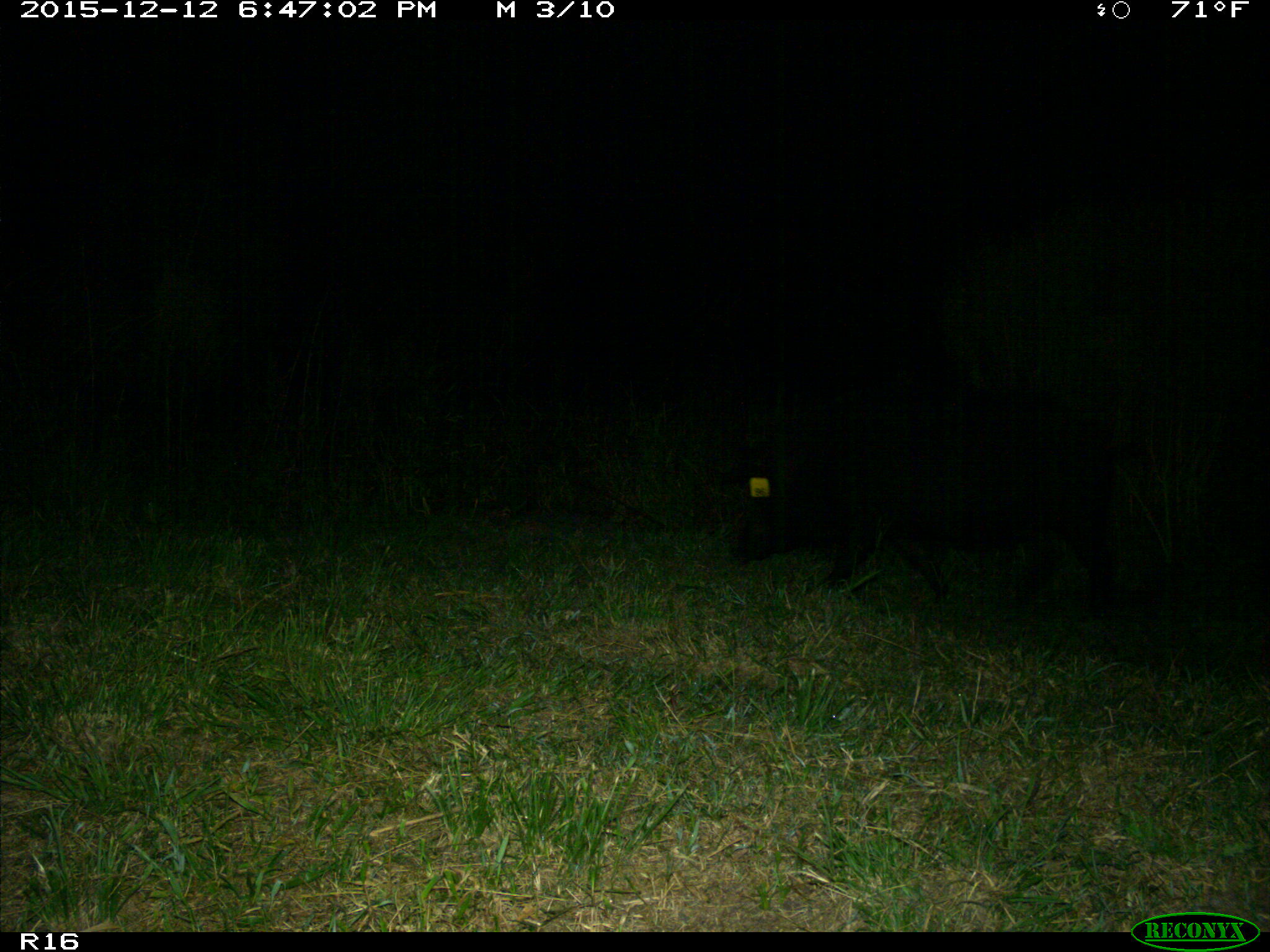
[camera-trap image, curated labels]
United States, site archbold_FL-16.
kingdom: Animalia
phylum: Chordata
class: Mammalia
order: Artiodactyla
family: Suidae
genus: Sus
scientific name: Sus scrofa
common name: wild boar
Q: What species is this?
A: Sus scrofa (wild boar).